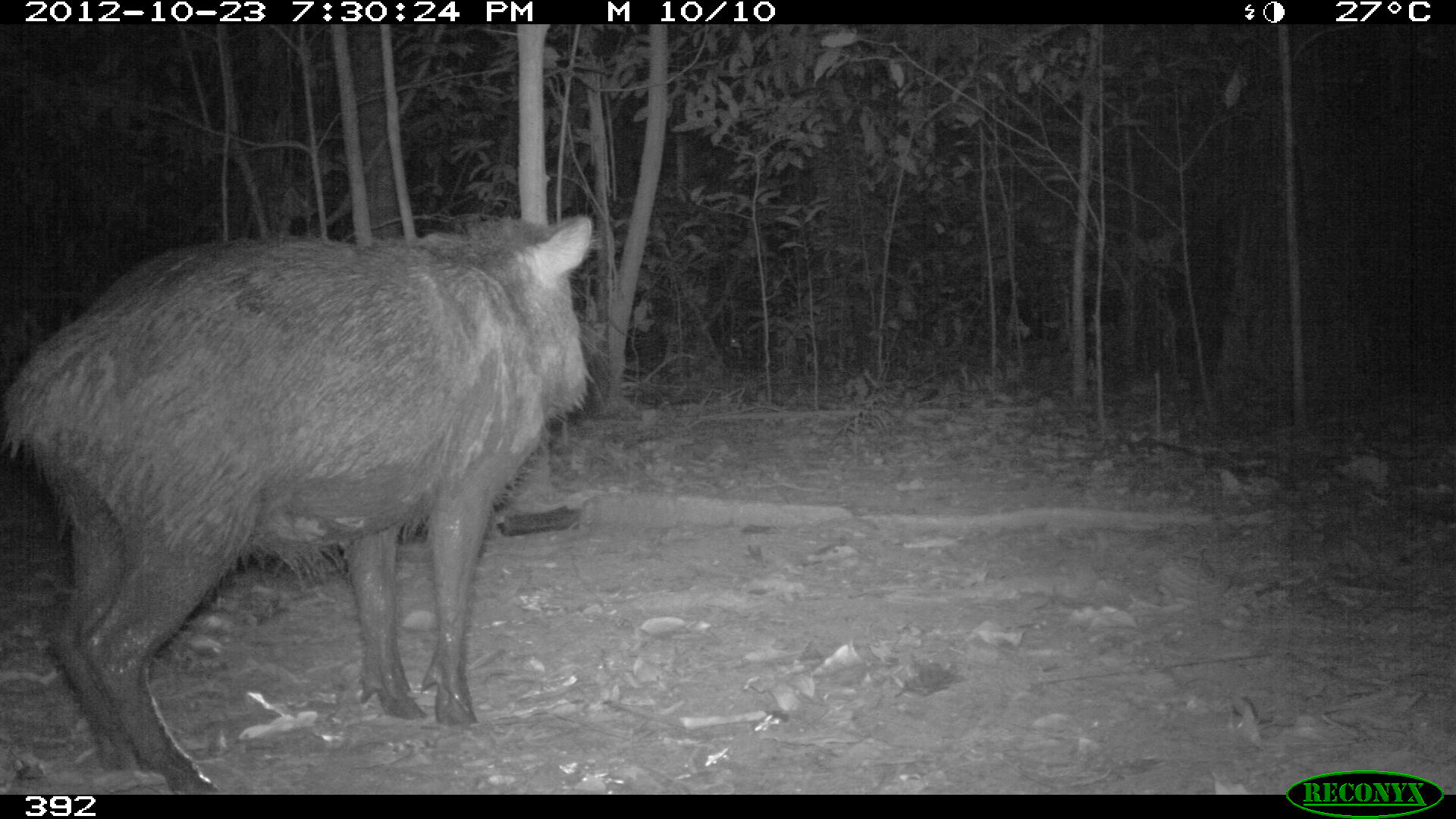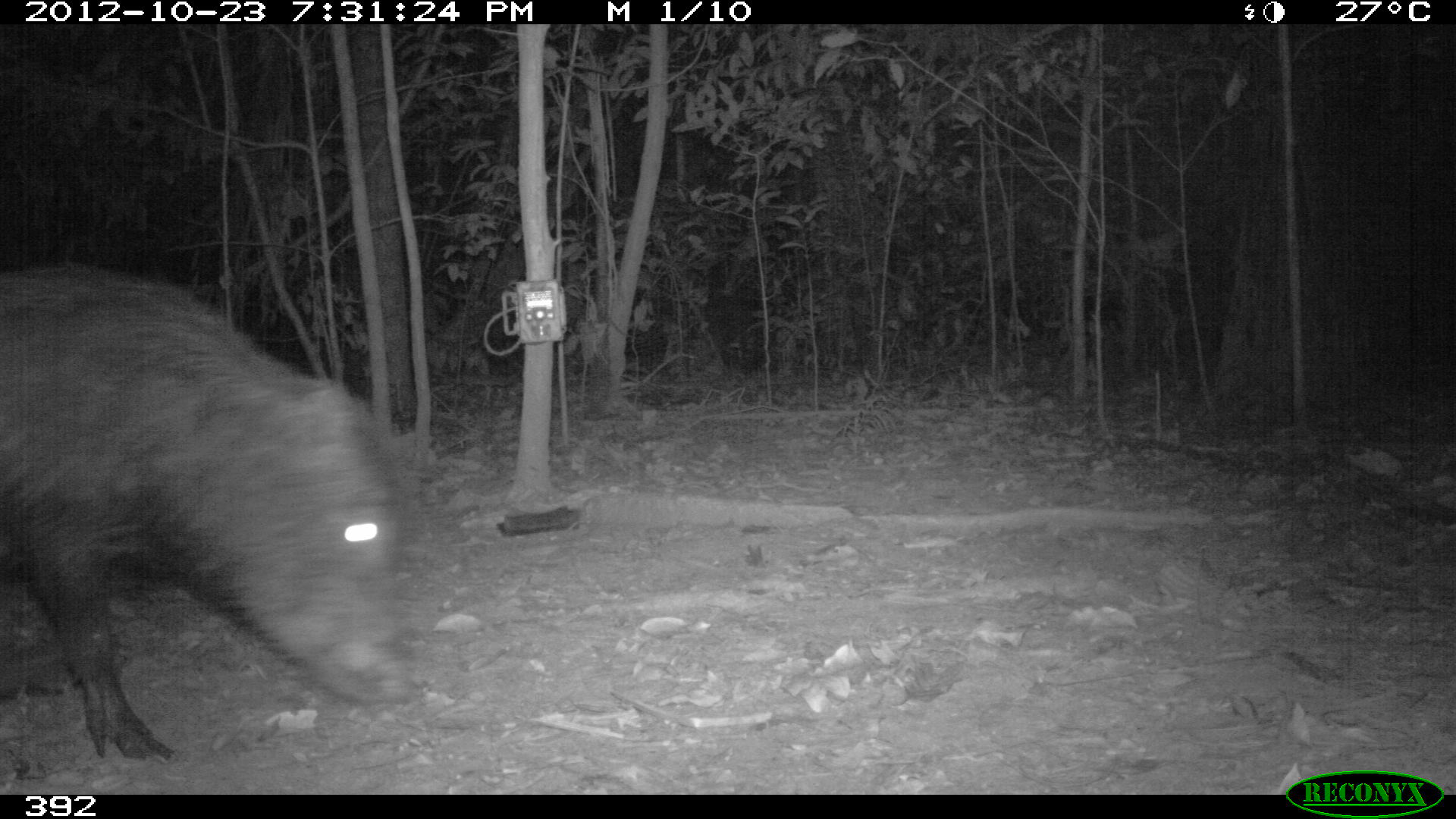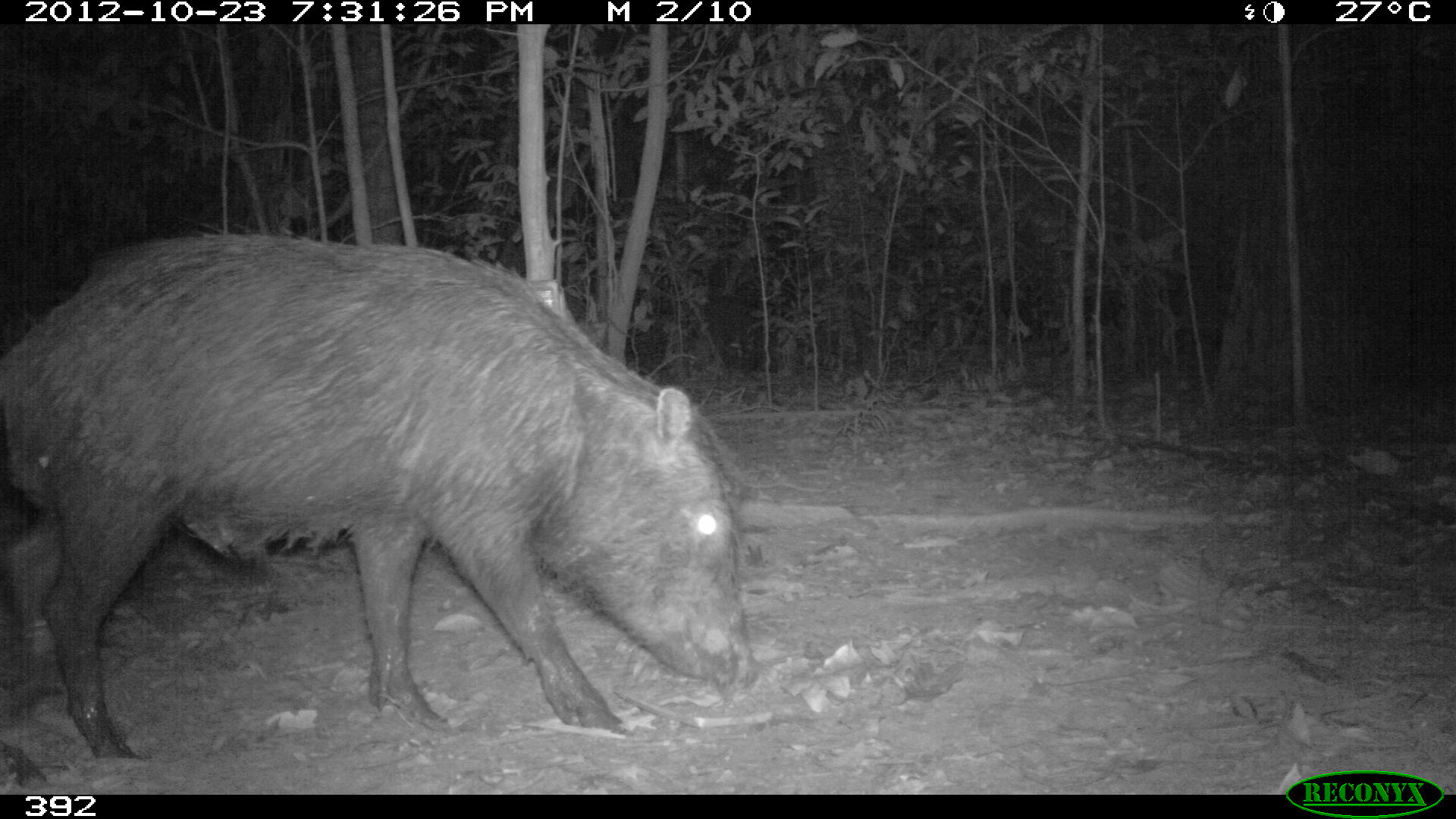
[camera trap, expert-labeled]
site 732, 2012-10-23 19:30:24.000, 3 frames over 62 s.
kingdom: Animalia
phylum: Chordata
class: Mammalia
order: Artiodactyla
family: Tayassuidae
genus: Tayassu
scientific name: Tayassu pecari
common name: white-lipped peccary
Tayassu pecari (white-lipped peccary).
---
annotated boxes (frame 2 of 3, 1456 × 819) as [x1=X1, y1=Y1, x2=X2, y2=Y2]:
tayassu pecari: [x1=0, y1=259, x2=420, y2=759]